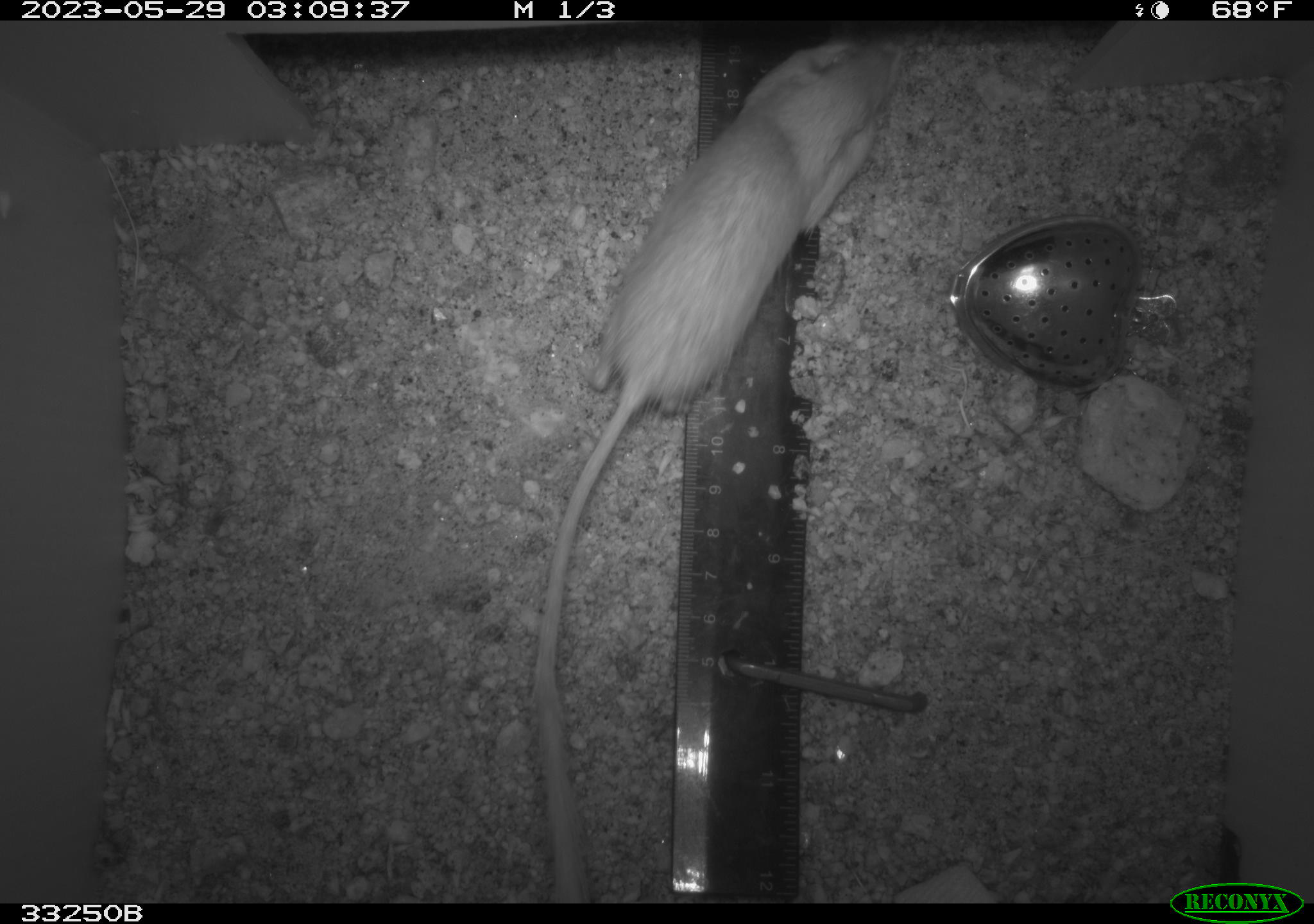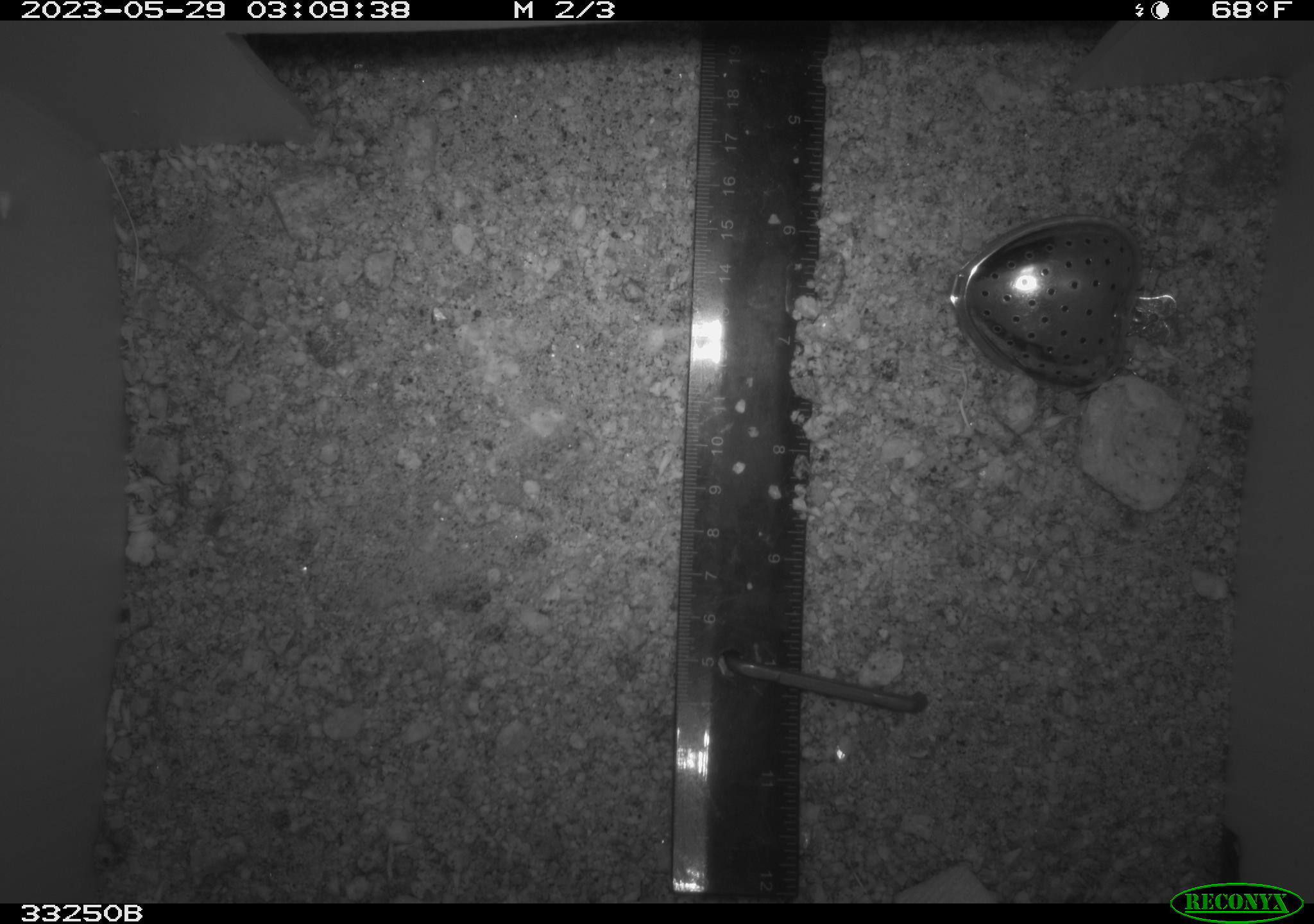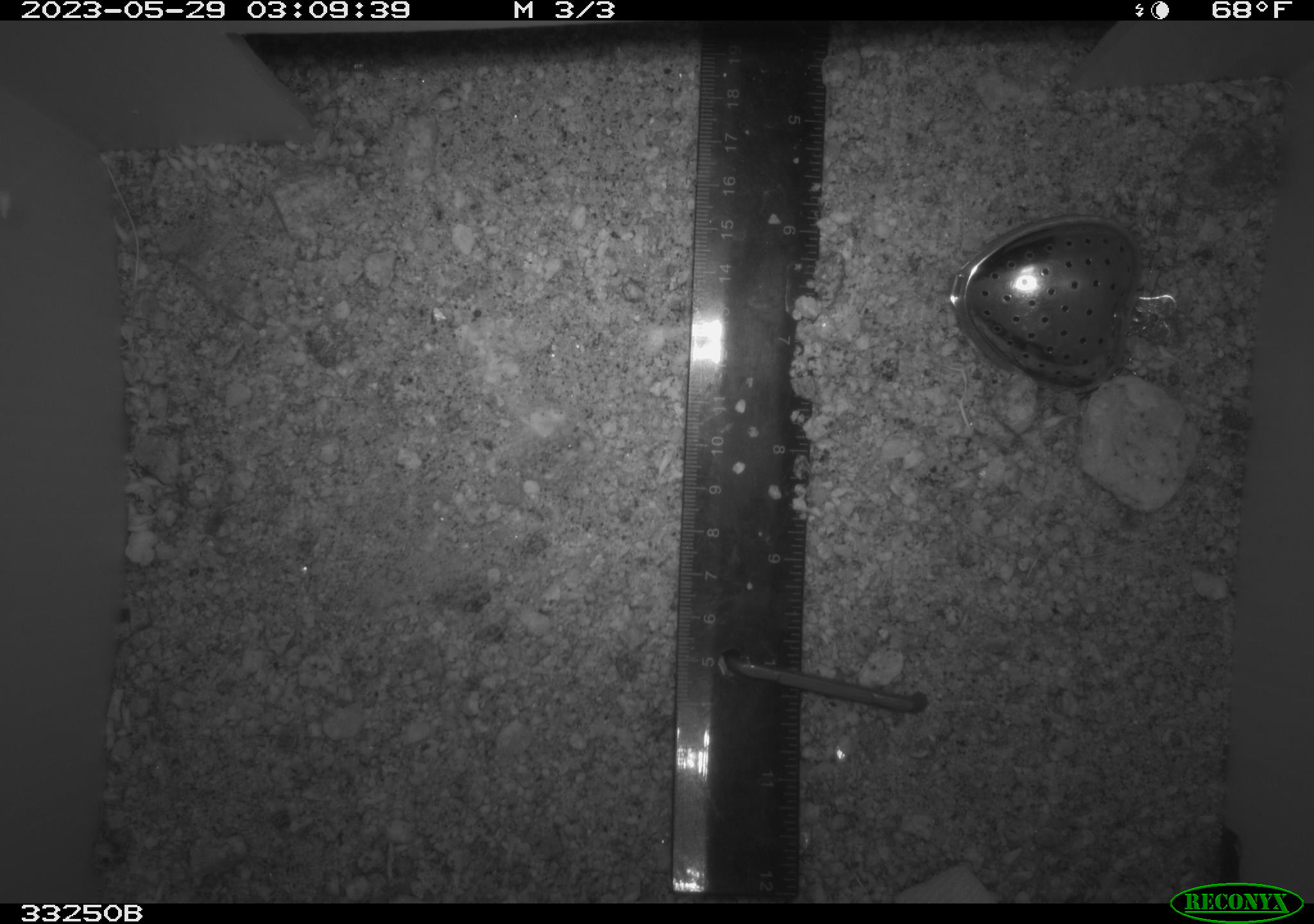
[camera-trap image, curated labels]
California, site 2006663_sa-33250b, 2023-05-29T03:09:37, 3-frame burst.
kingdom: Animalia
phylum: Chordata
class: Mammalia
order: Rodentia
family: Heteromyidae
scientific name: Heteromyidae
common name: kangaroo rats and pocket mice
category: heteromyidae family